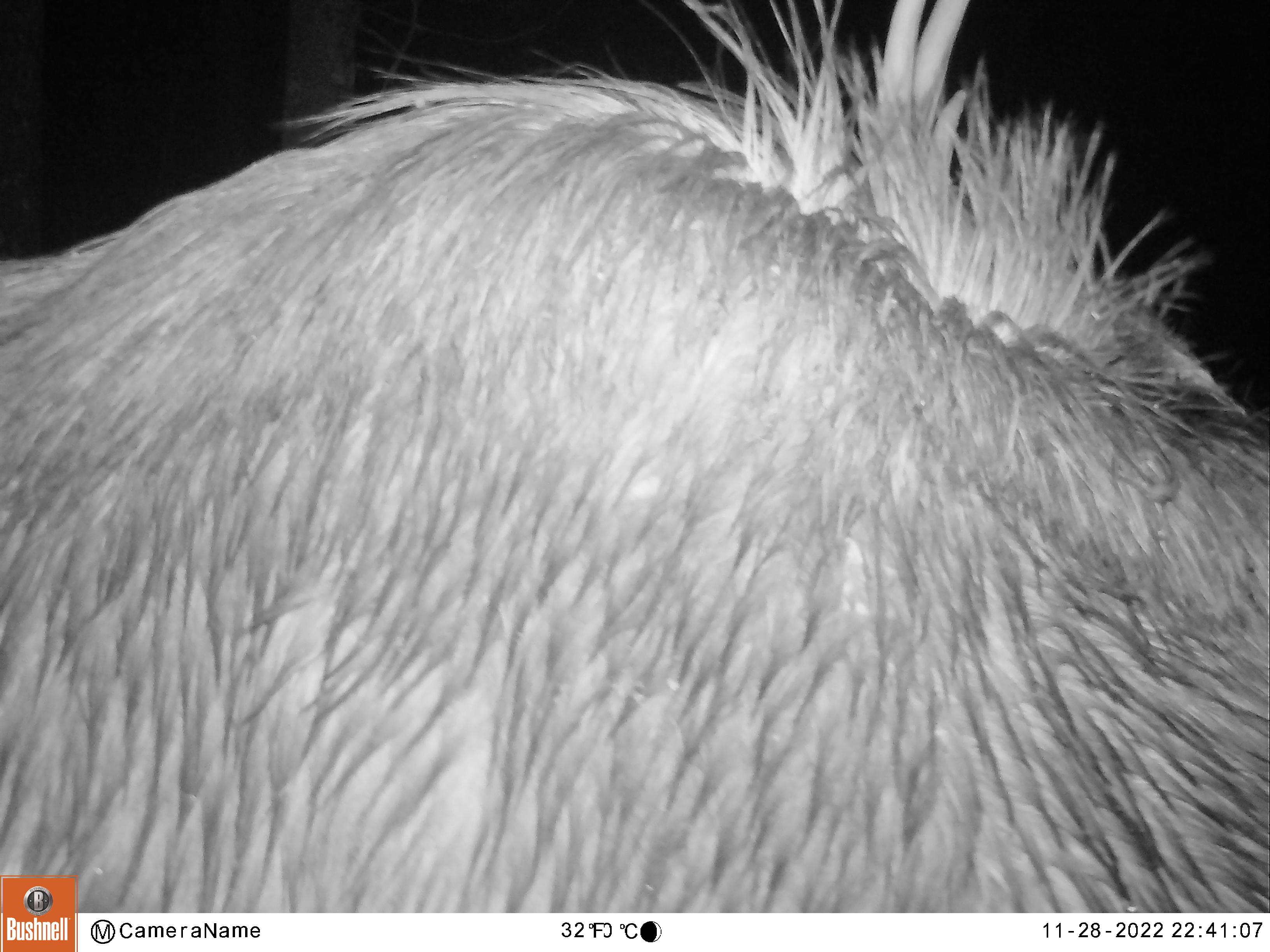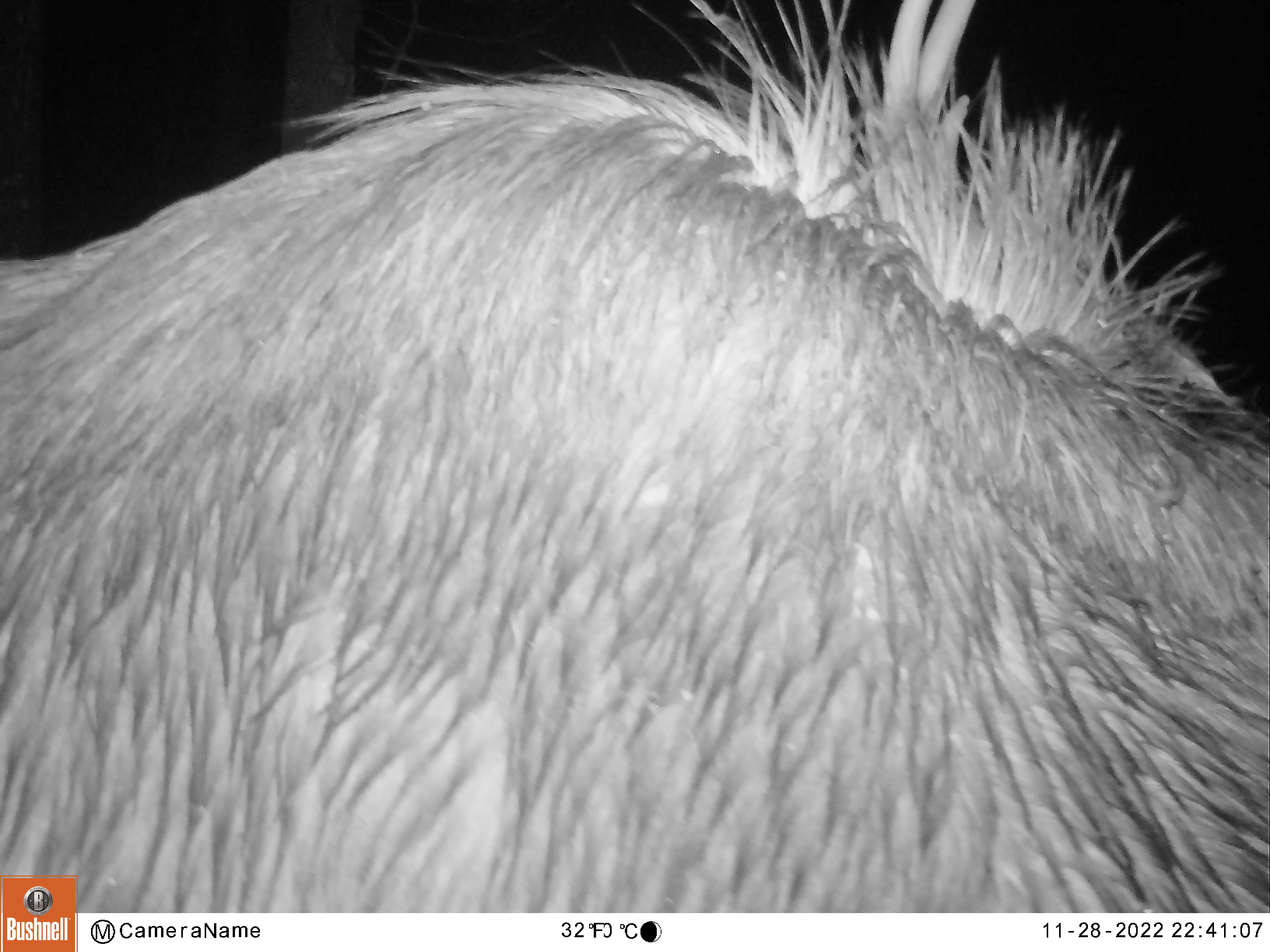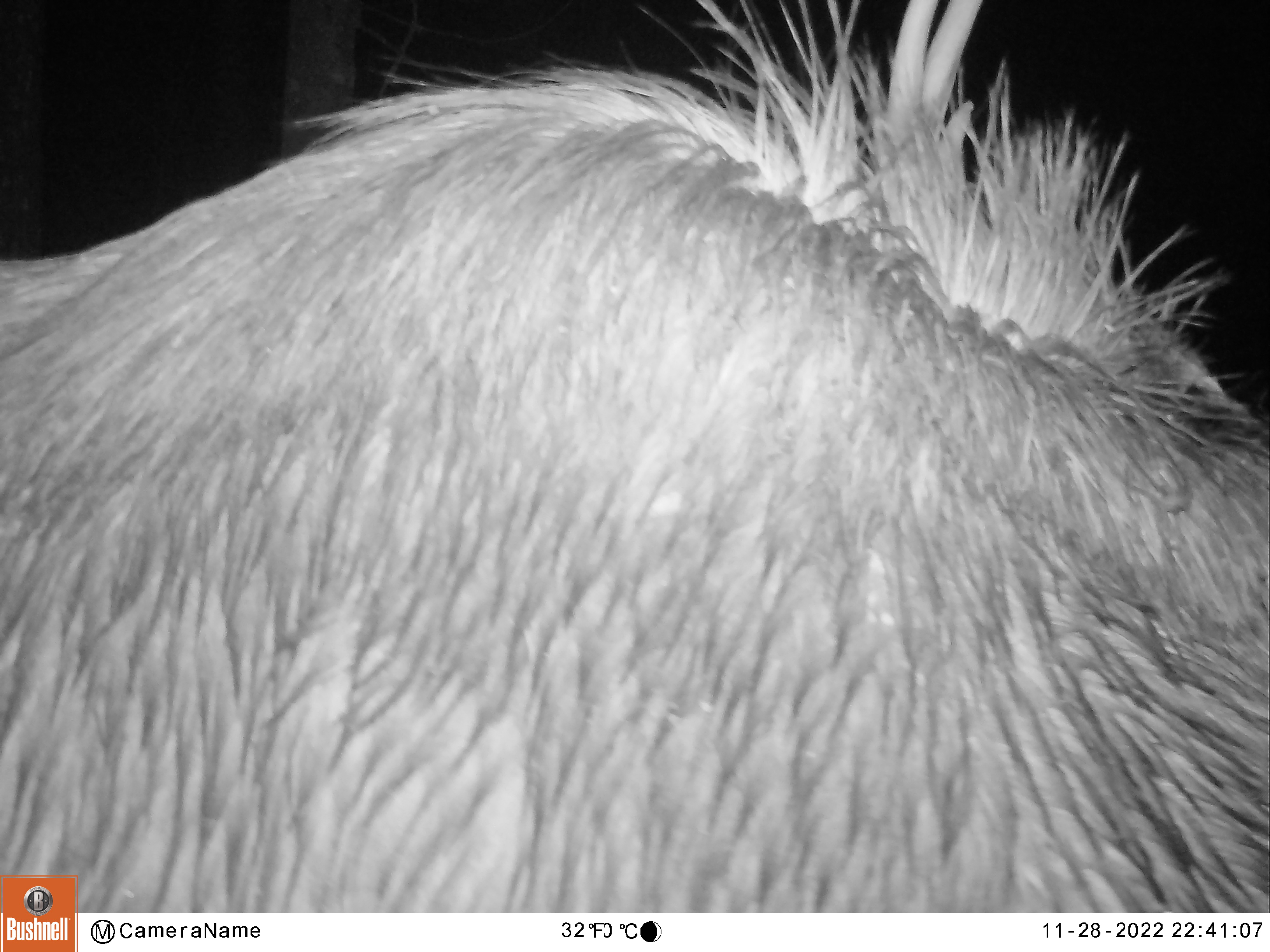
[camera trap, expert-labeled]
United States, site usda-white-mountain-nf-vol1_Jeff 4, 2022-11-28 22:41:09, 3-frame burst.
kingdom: Animalia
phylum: Chordata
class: Mammalia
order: Artiodactyla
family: Cervidae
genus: Alces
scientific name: Alces alces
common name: moose